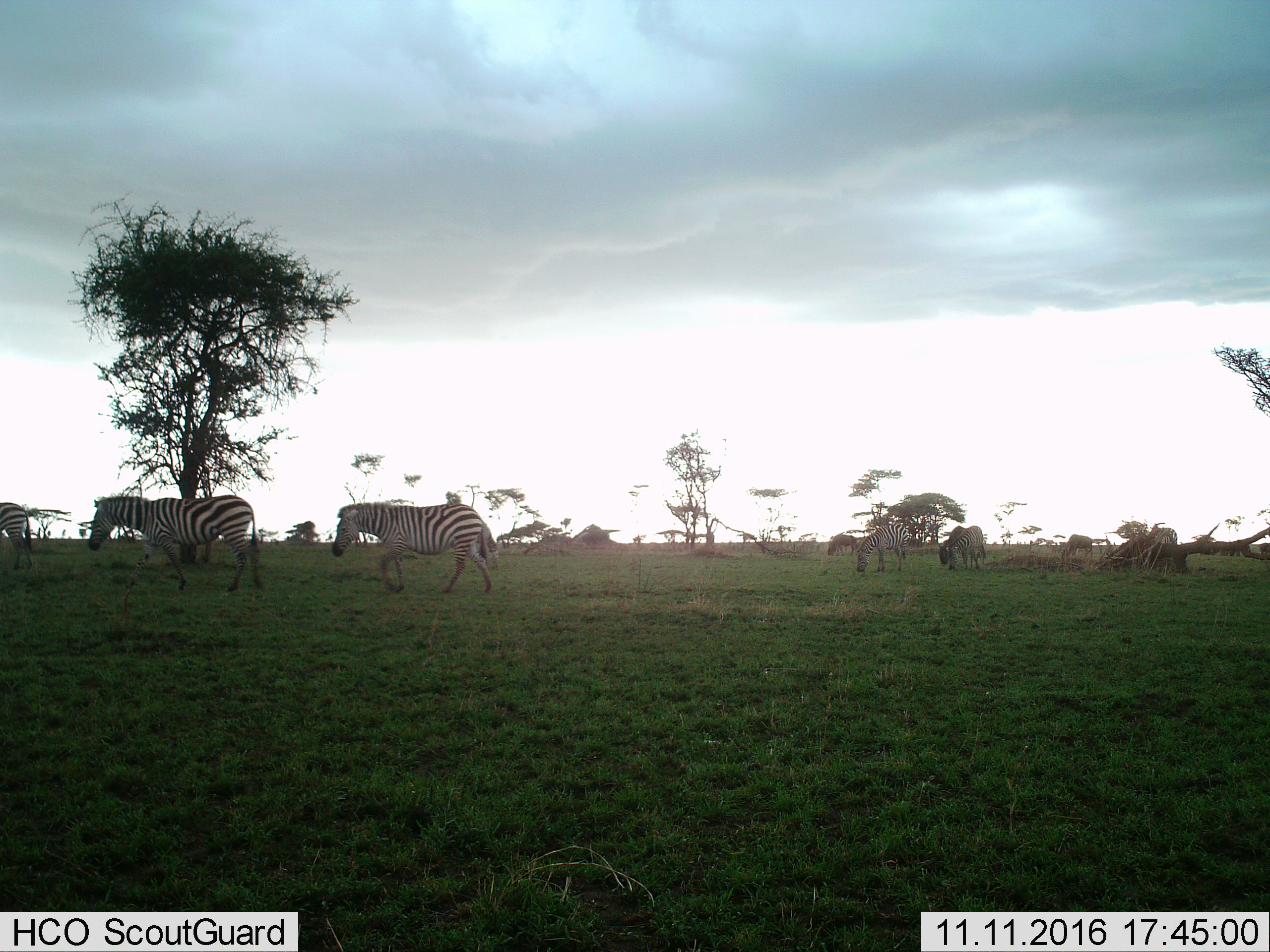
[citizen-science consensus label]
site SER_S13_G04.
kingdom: Animalia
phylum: Chordata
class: Mammalia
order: Perissodactyla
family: Equidae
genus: Equus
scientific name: Equus quagga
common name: plains zebra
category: zebraplains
Zebraplains (plains zebra) (Equus quagga), count 6. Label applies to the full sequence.